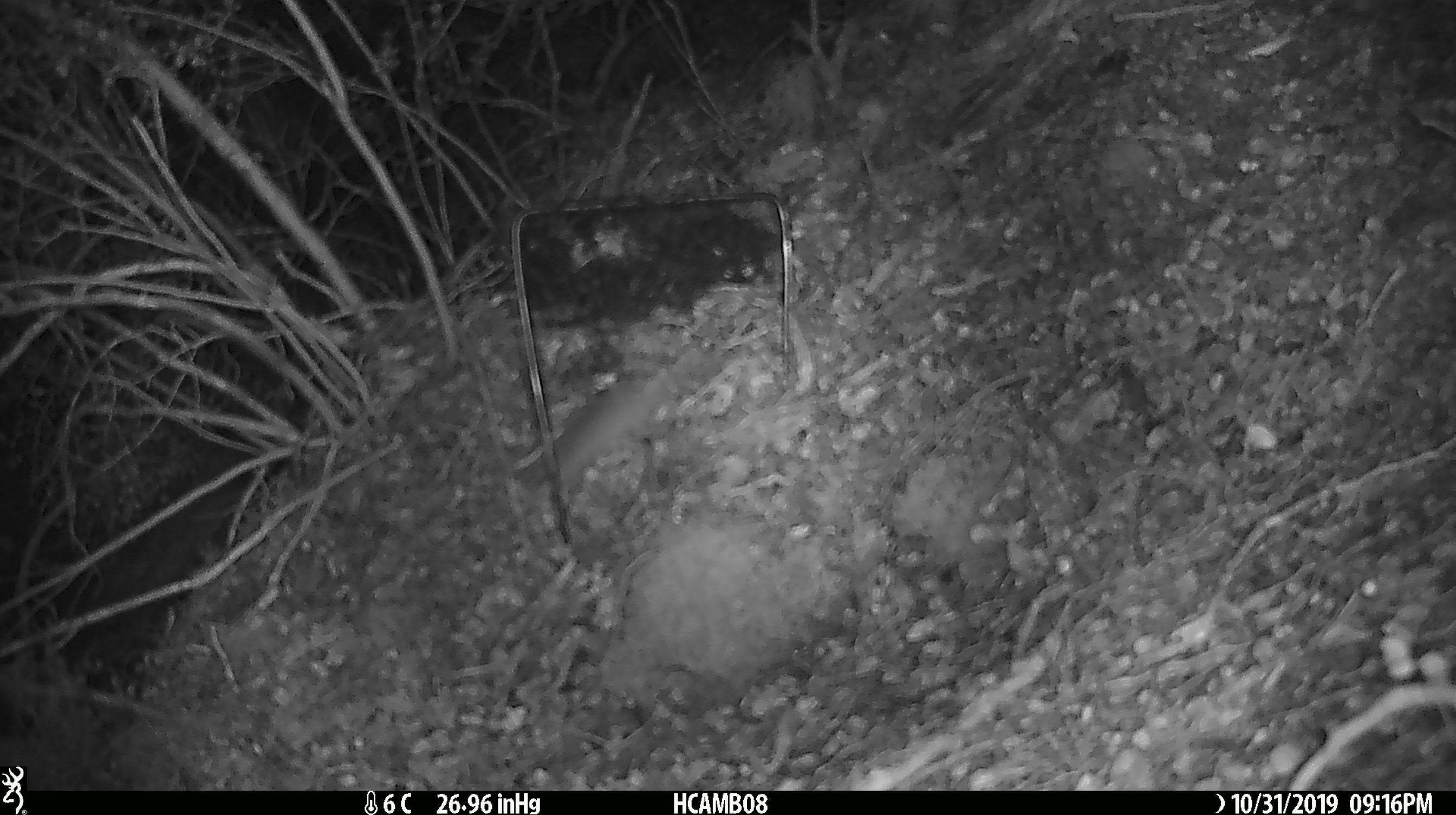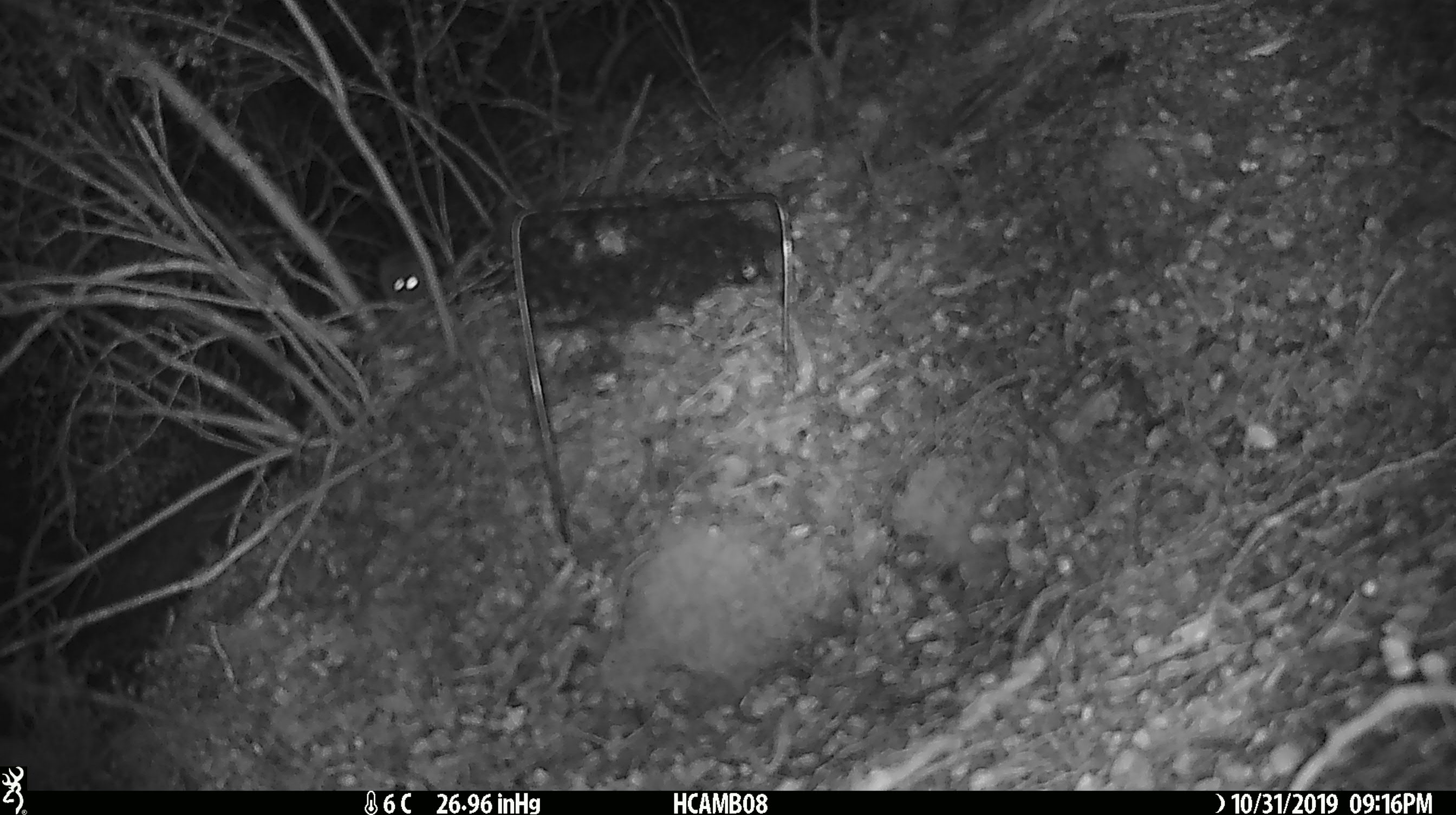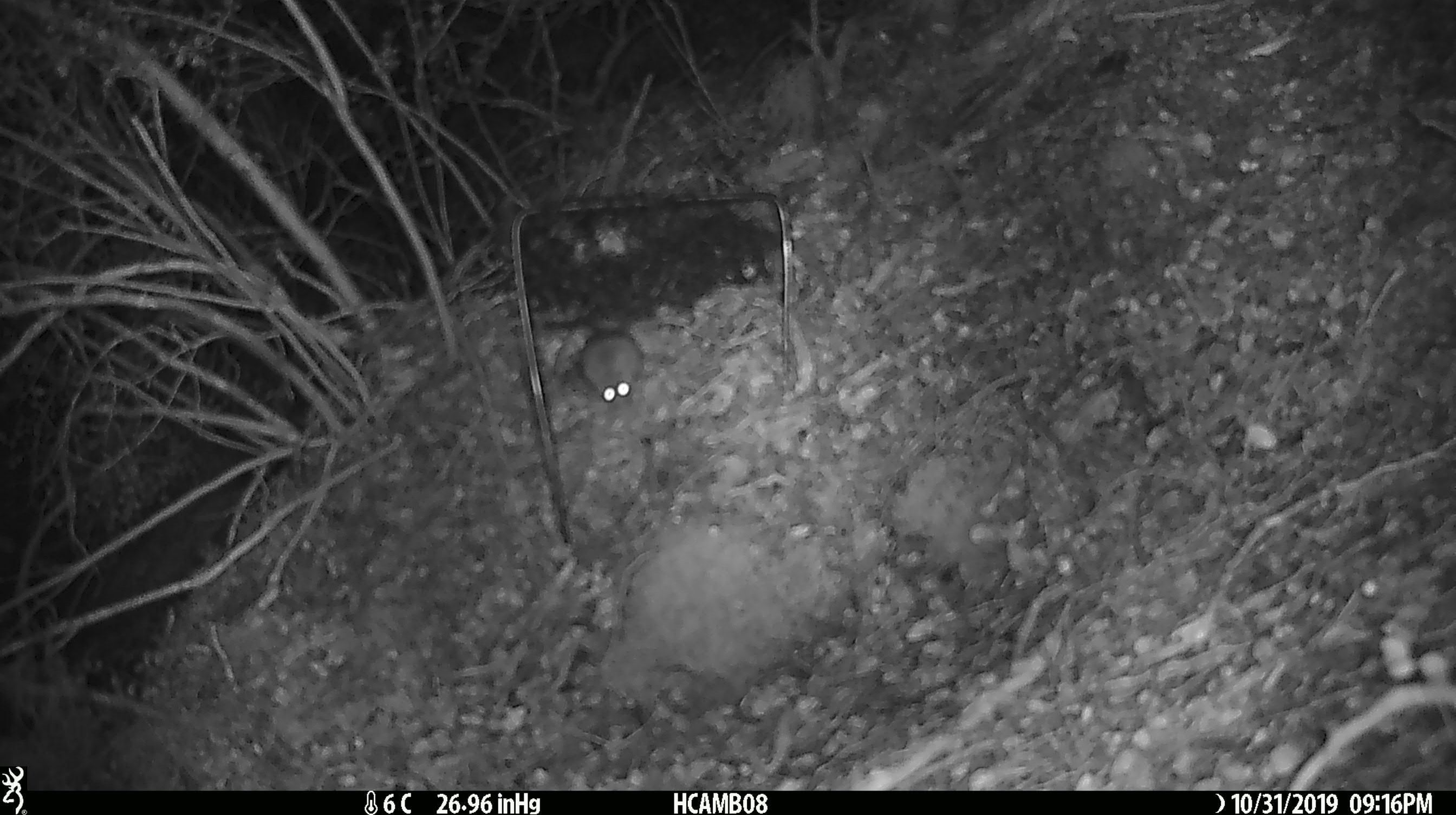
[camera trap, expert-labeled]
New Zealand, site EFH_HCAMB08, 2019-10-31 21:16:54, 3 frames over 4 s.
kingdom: Animalia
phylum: Chordata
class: Mammalia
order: Rodentia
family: Muridae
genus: Mus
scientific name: Mus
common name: mouse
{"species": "mouse (Mus)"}